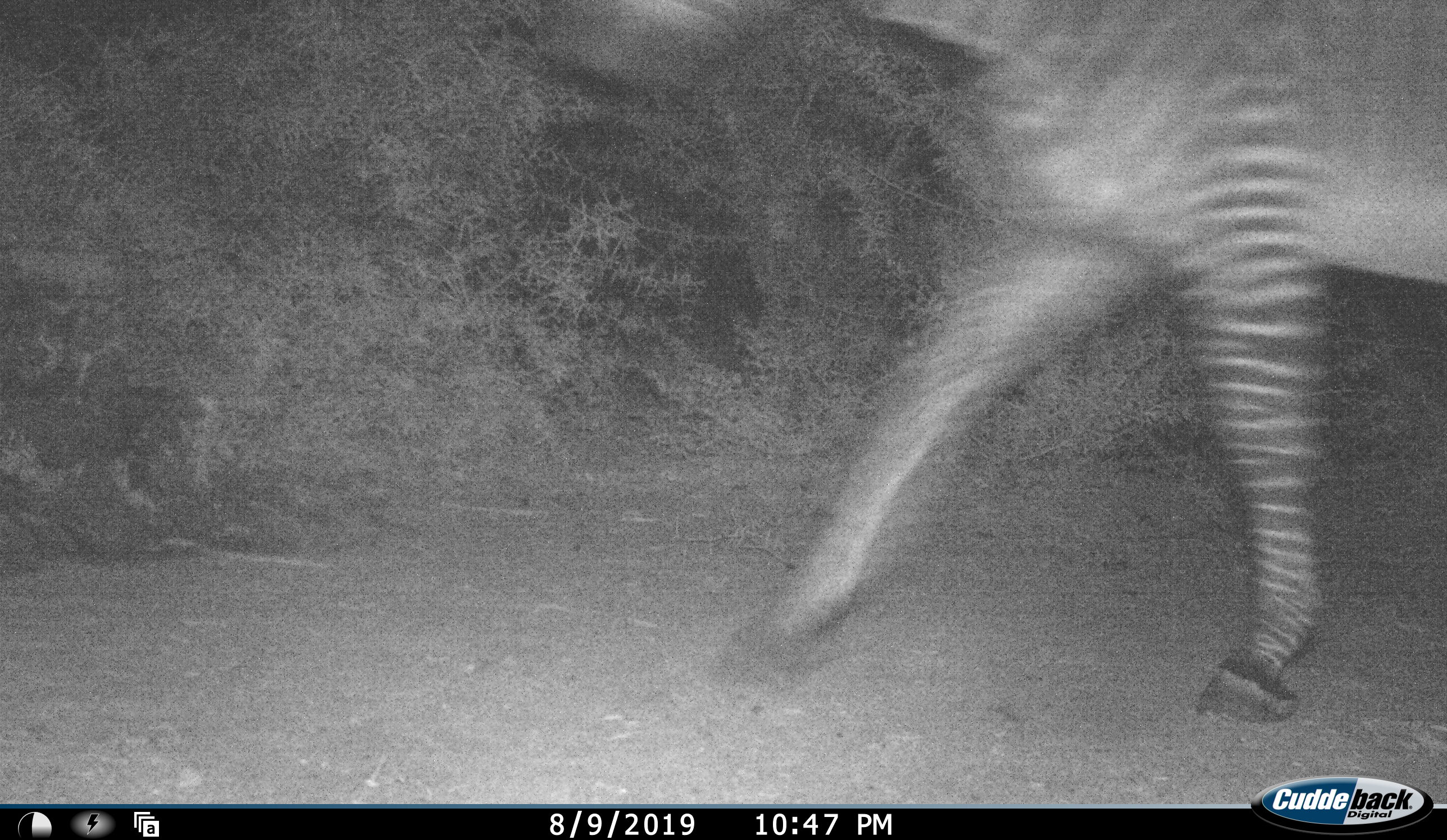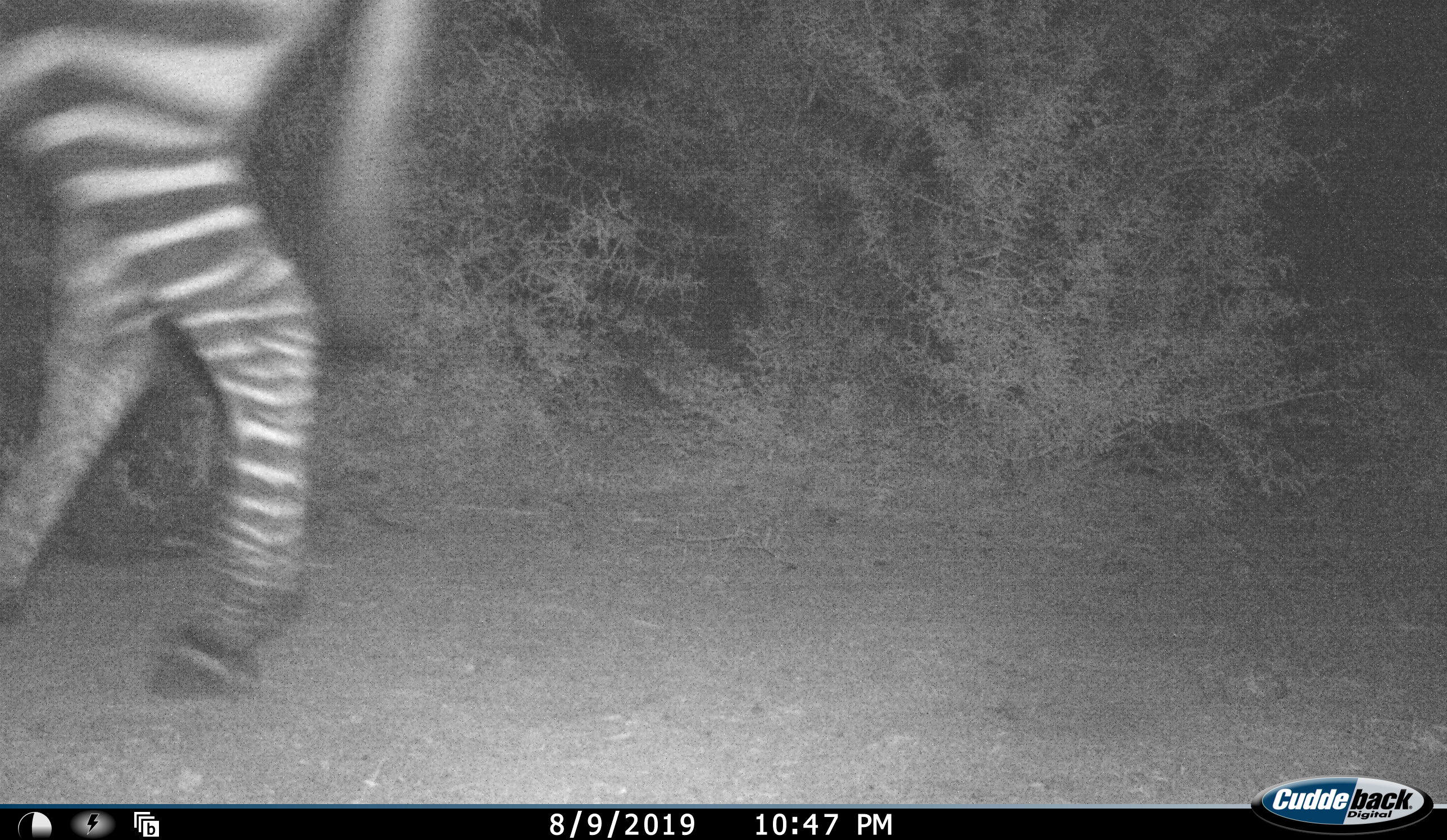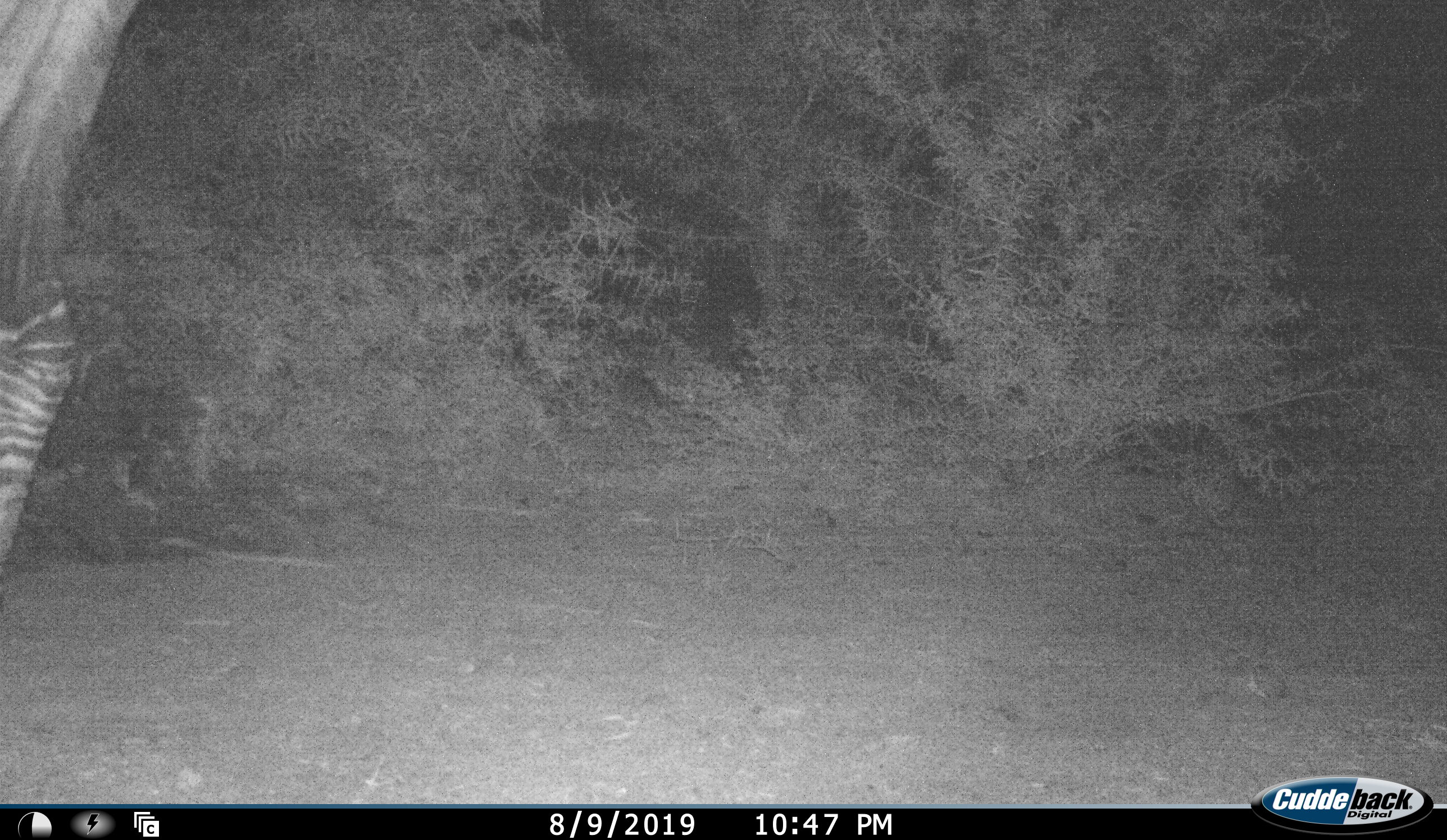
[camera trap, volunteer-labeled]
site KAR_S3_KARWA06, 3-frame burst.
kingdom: Animalia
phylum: Chordata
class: Mammalia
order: Perissodactyla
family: Equidae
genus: Equus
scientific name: Equus zebra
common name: mountain zebra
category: zebramountain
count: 1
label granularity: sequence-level